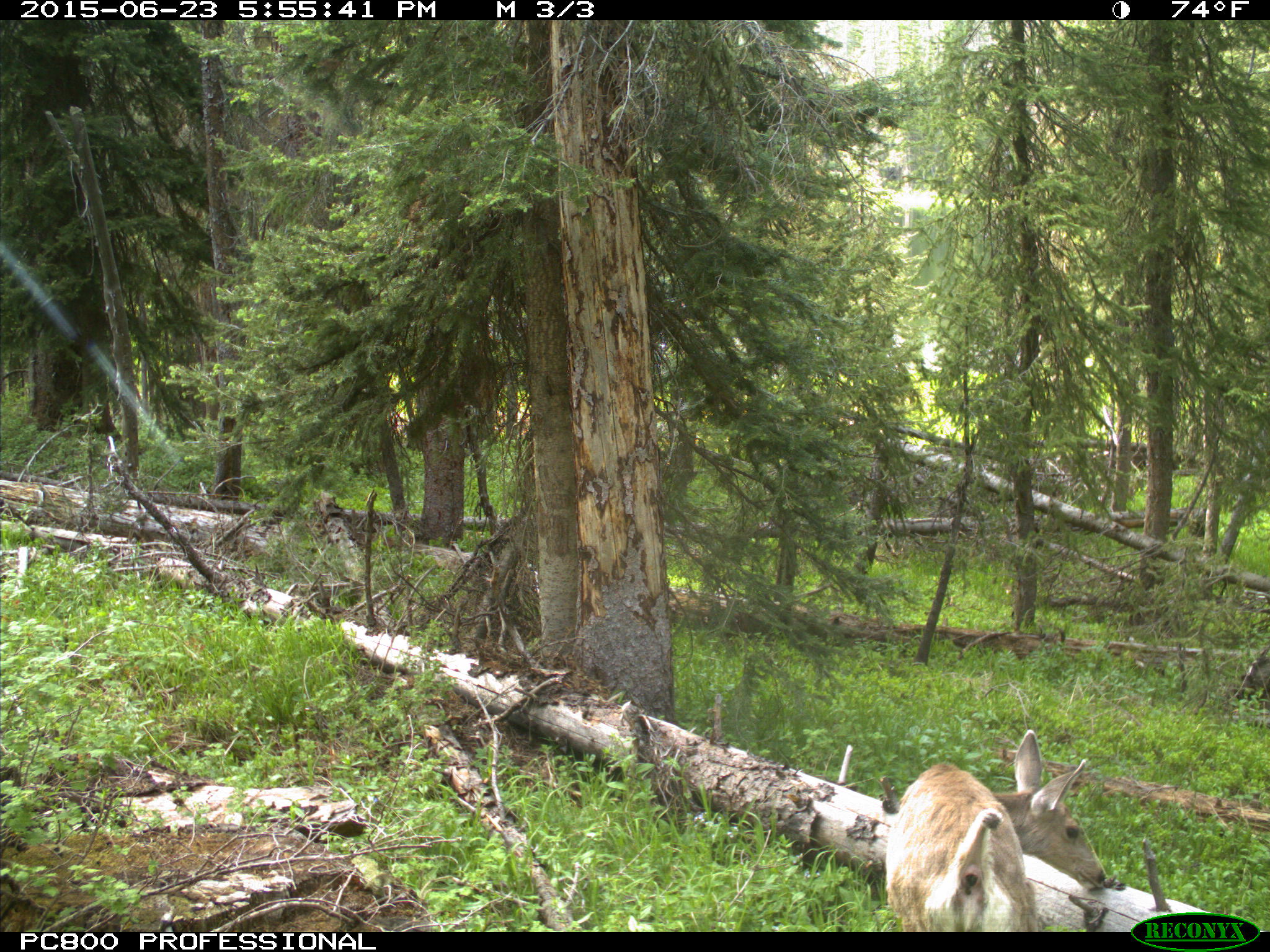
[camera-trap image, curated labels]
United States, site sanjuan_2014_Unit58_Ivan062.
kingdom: Animalia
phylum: Chordata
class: Mammalia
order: Artiodactyla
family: Cervidae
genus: Odocoileus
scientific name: Odocoileus hemionus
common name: mule deer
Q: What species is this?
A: Odocoileus hemionus (mule deer).